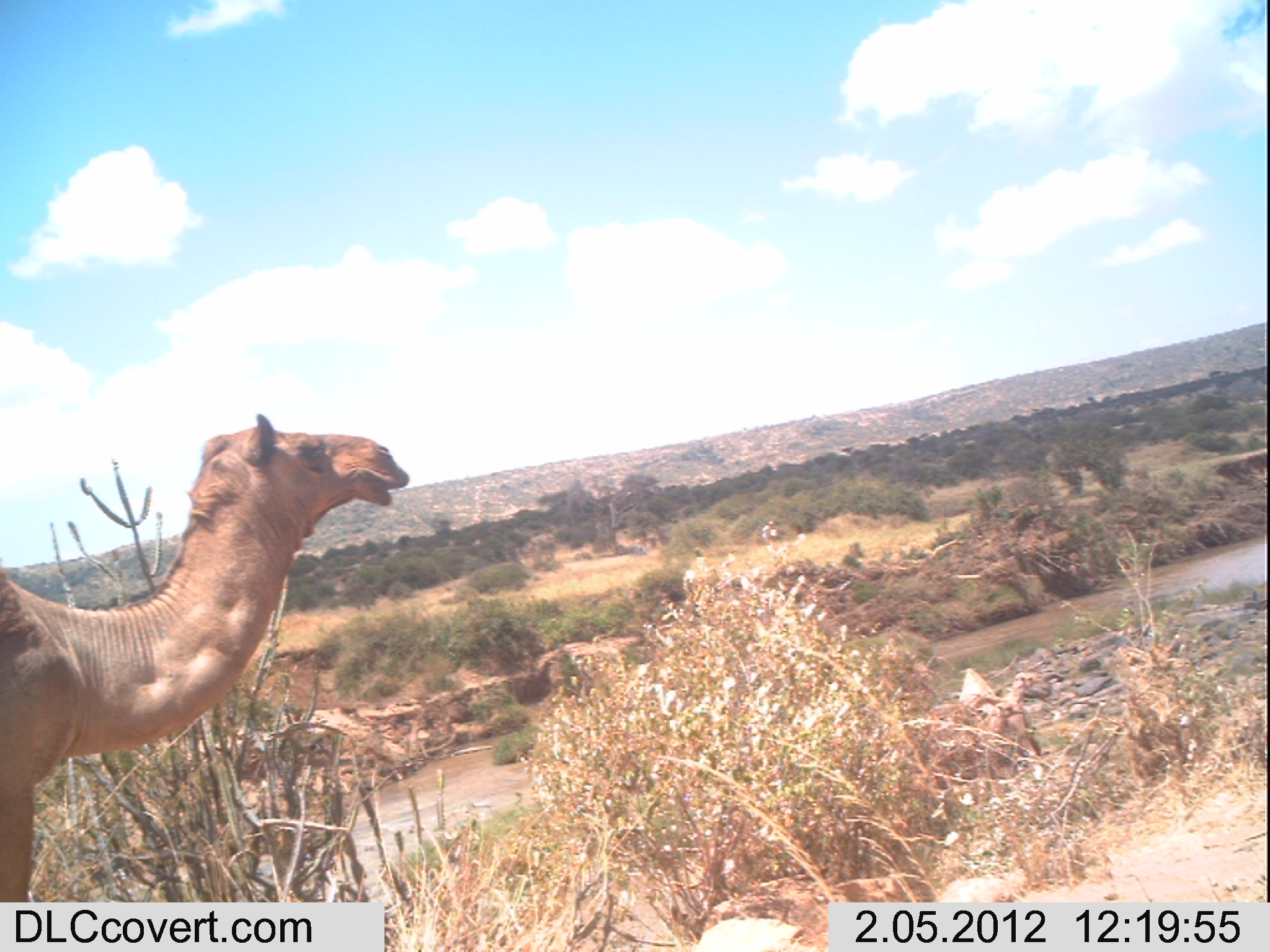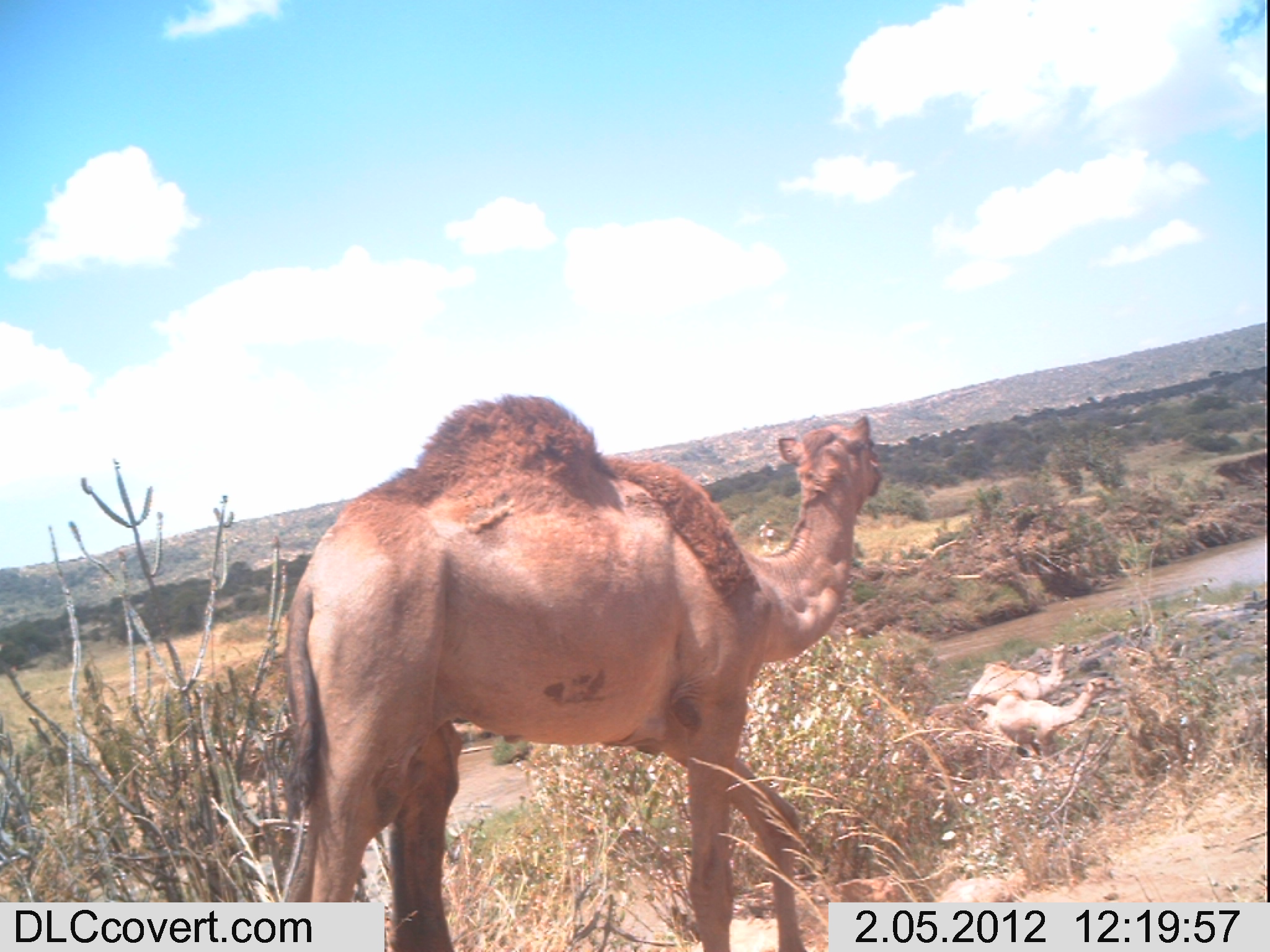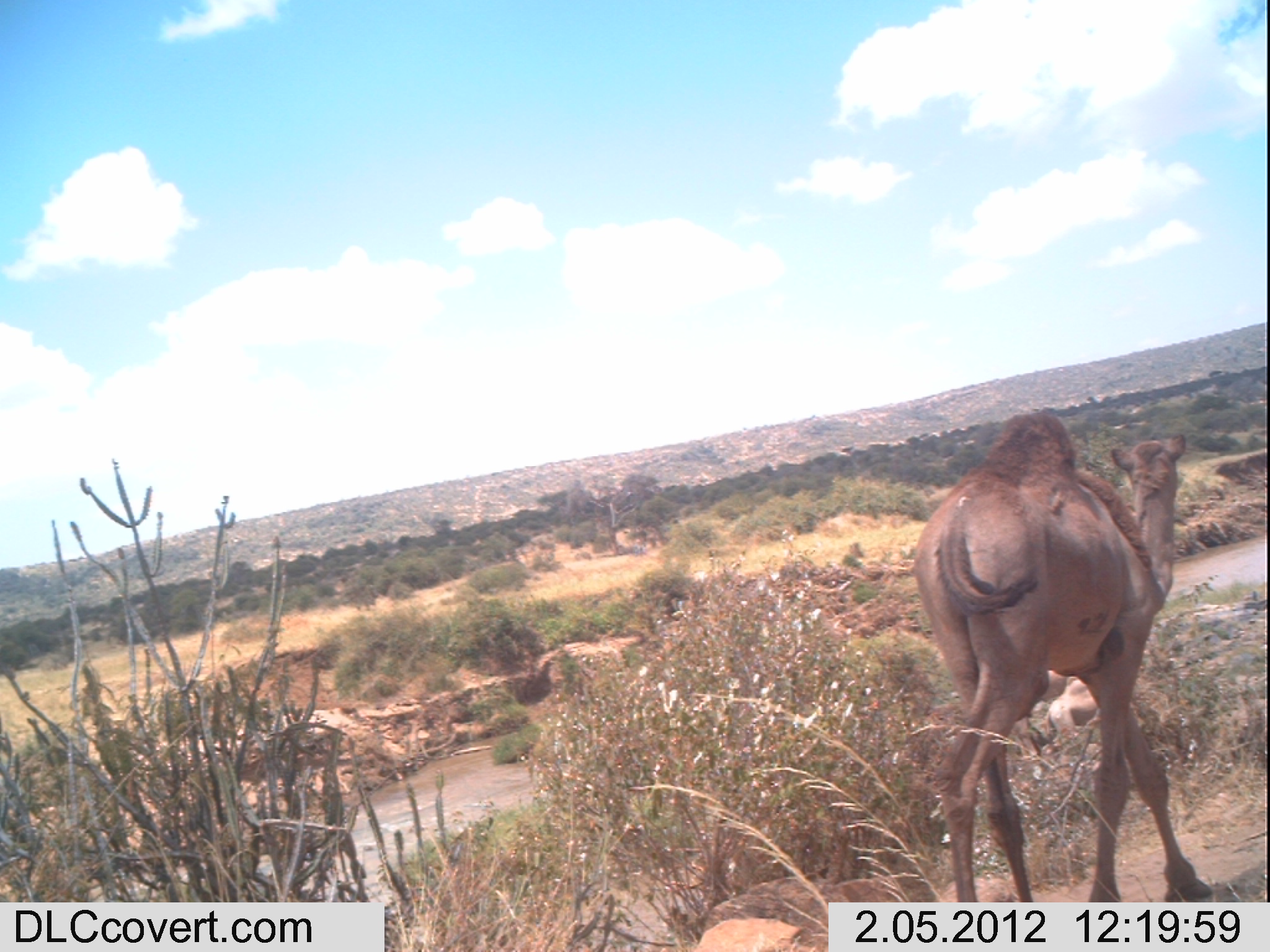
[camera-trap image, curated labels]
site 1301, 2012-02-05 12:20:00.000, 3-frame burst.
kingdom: Animalia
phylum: Chordata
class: Mammalia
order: Artiodactyla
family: Camelidae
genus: Camelus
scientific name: Camelus dromedarius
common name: dromedary camel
Camelus dromedarius (dromedary camel), count 3.